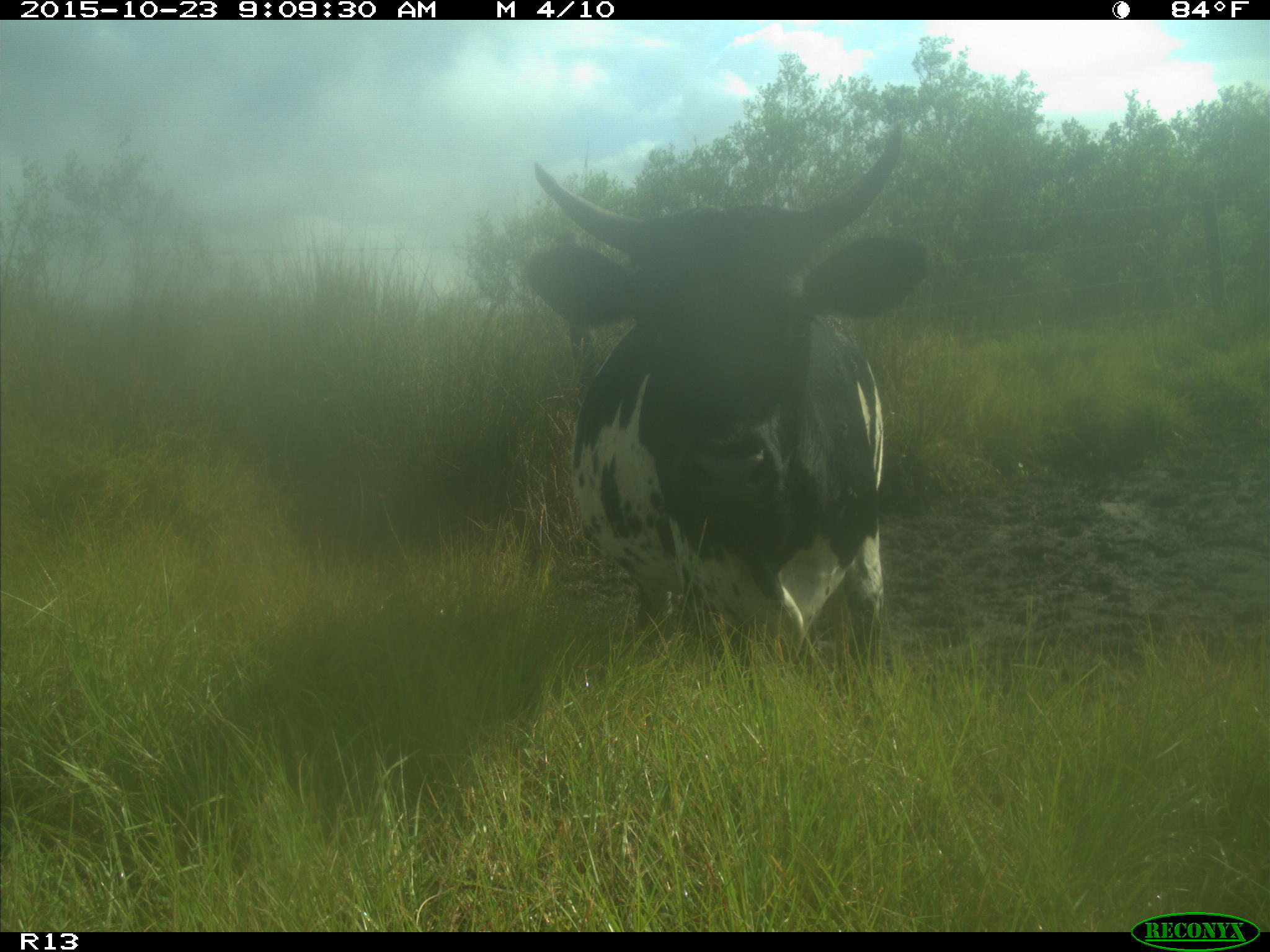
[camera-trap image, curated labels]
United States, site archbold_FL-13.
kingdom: Animalia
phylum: Chordata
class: Mammalia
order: Artiodactyla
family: Bovidae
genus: Bos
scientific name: Bos taurus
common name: domestic cow